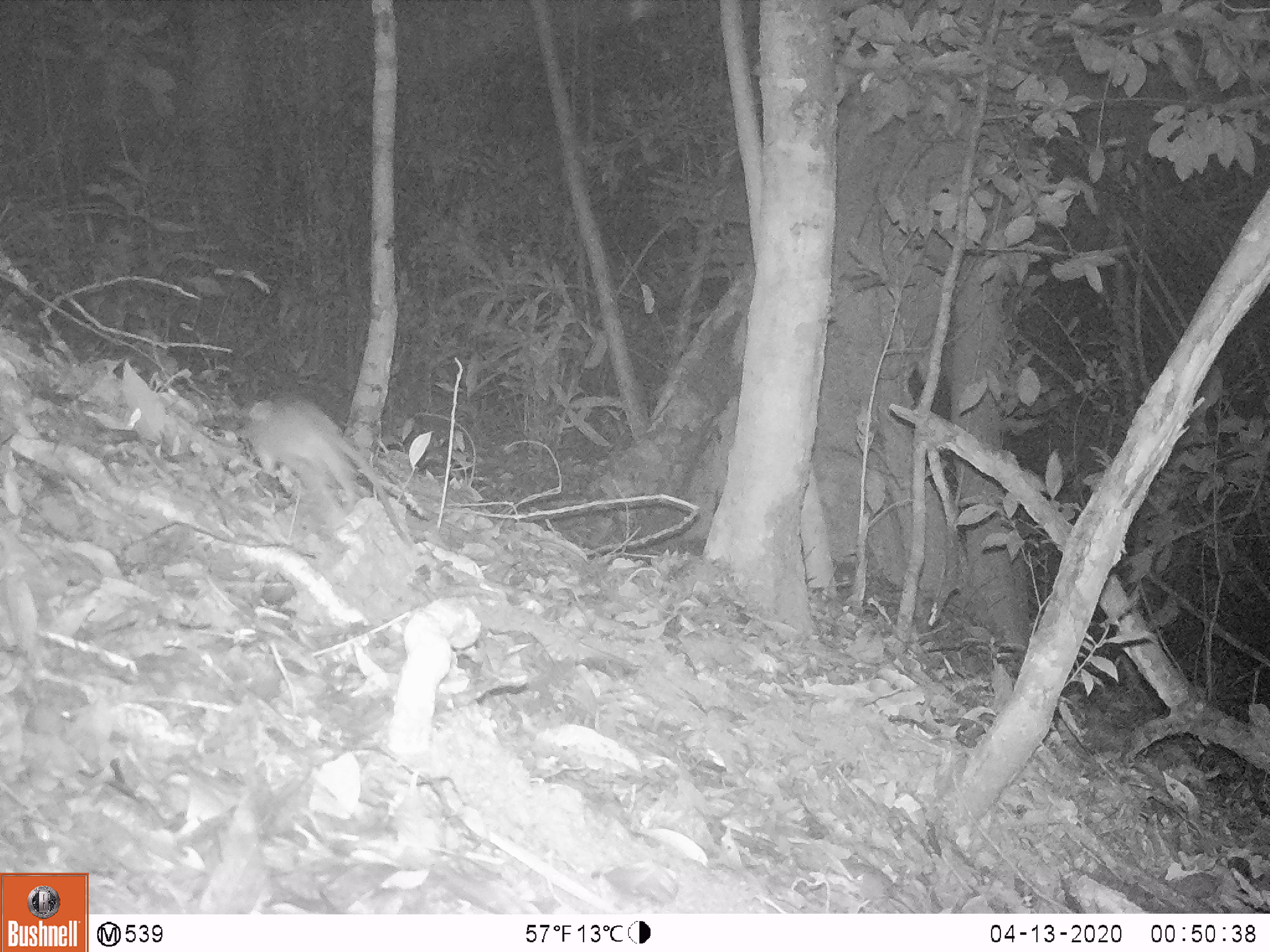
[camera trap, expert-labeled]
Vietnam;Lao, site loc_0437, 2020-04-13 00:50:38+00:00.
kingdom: Animalia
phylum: Chordata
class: Mammalia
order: Rodentia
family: Muridae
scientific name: Muridae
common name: old-world mice and rats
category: unidentified murid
Unidentified murid (old-world mice and rats) (Muridae). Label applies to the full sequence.